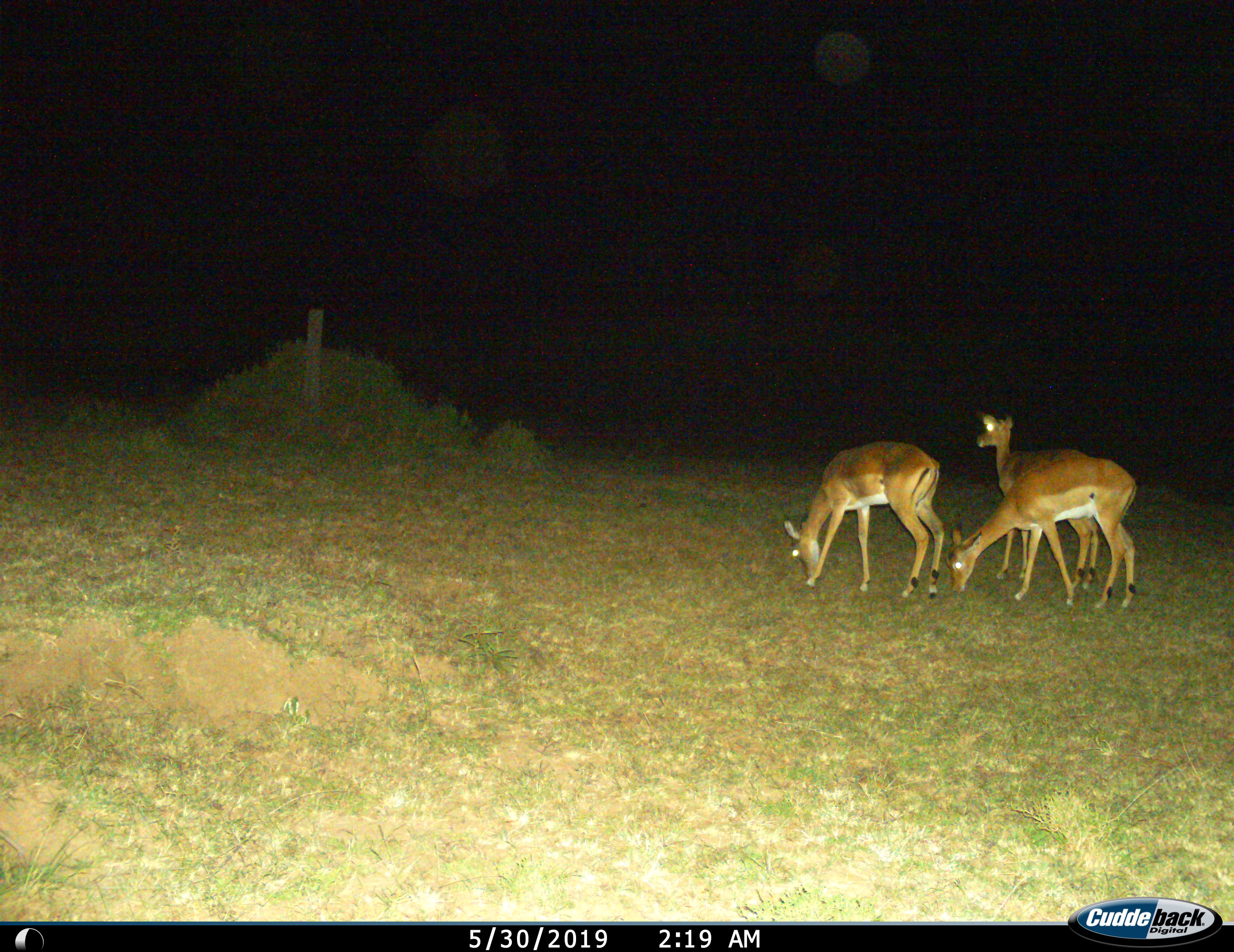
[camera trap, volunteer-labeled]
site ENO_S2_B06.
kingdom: Animalia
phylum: Chordata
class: Mammalia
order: Artiodactyla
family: Bovidae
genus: Aepyceros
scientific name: Aepyceros melampus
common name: impala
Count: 3.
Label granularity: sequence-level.